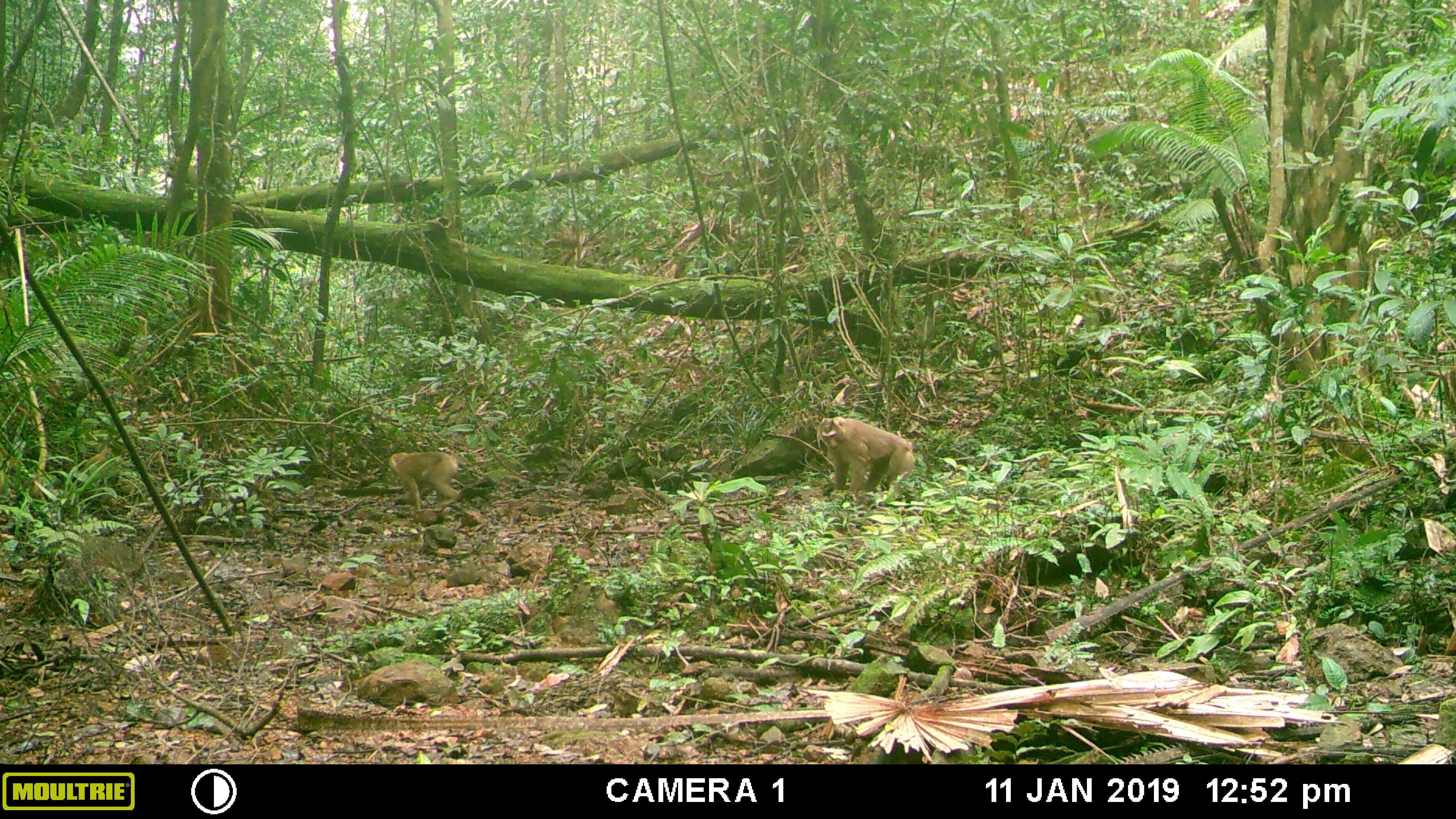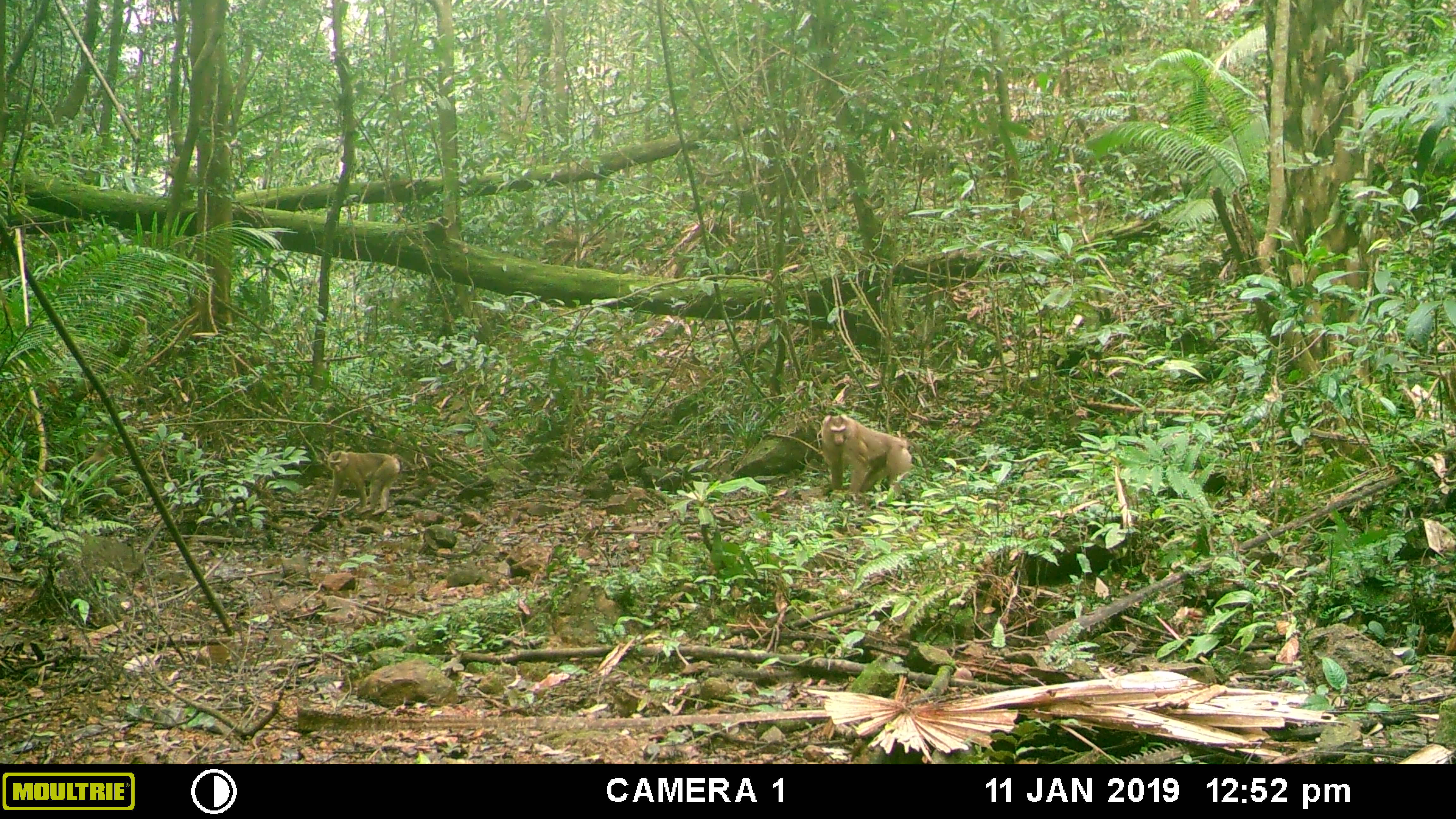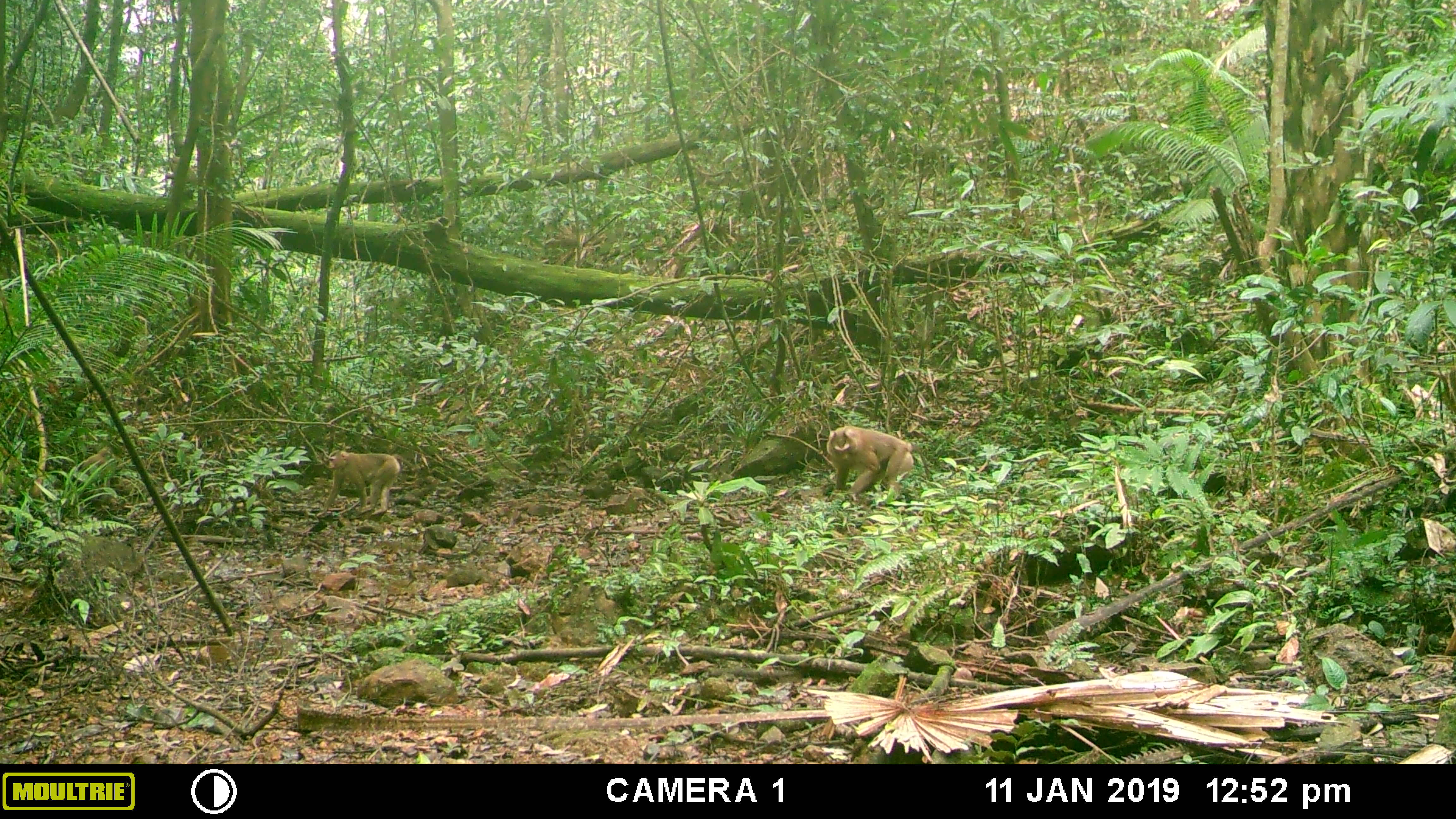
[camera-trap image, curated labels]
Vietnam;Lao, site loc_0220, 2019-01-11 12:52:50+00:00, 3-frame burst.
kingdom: Animalia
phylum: Chordata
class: Mammalia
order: Primates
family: Cercopithecidae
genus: Macaca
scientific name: Macaca nemestrina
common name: pig-tailed macaque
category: pig tailed macaque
Pig tailed macaque (pig-tailed macaque) (Macaca nemestrina). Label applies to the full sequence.